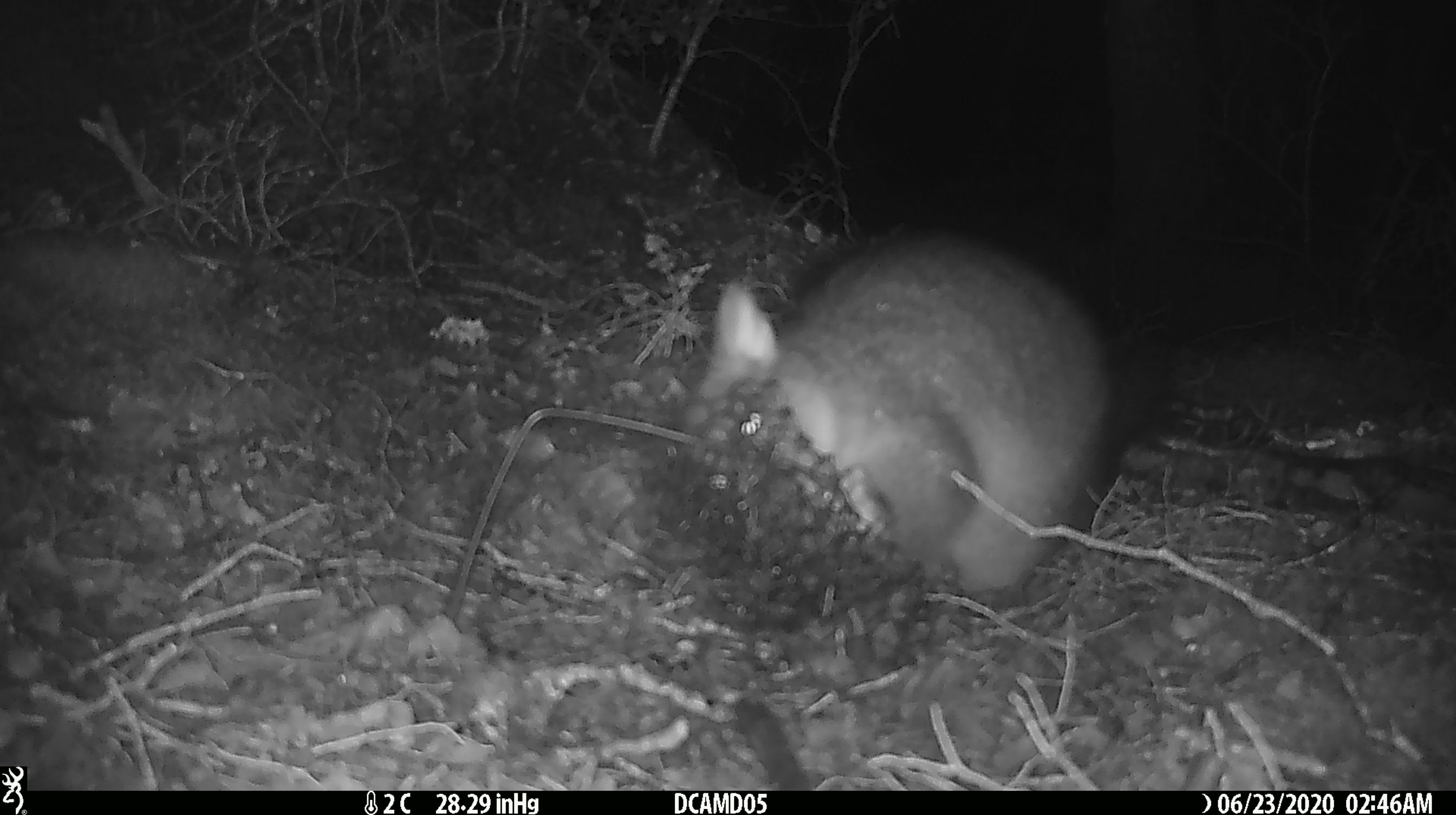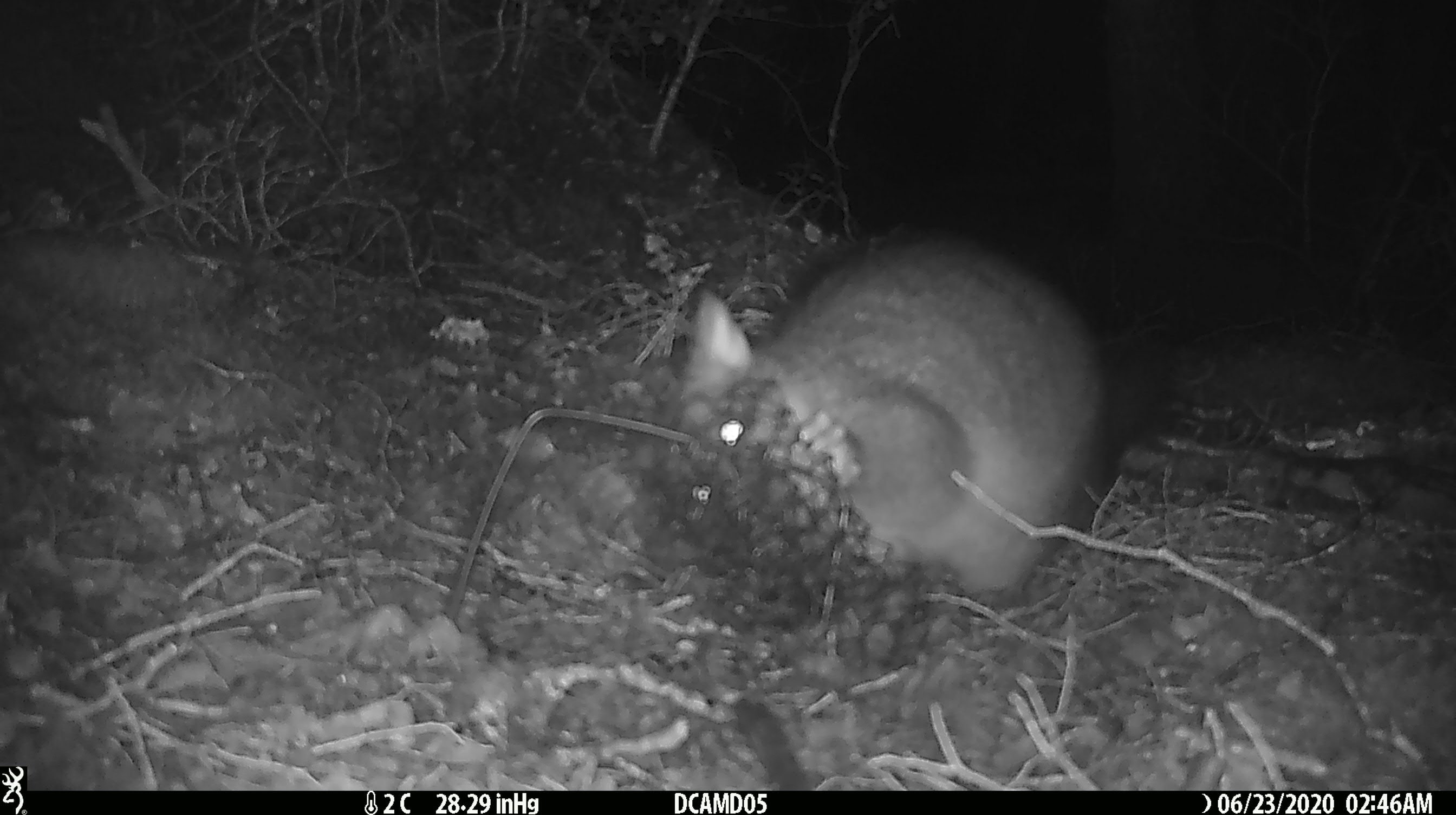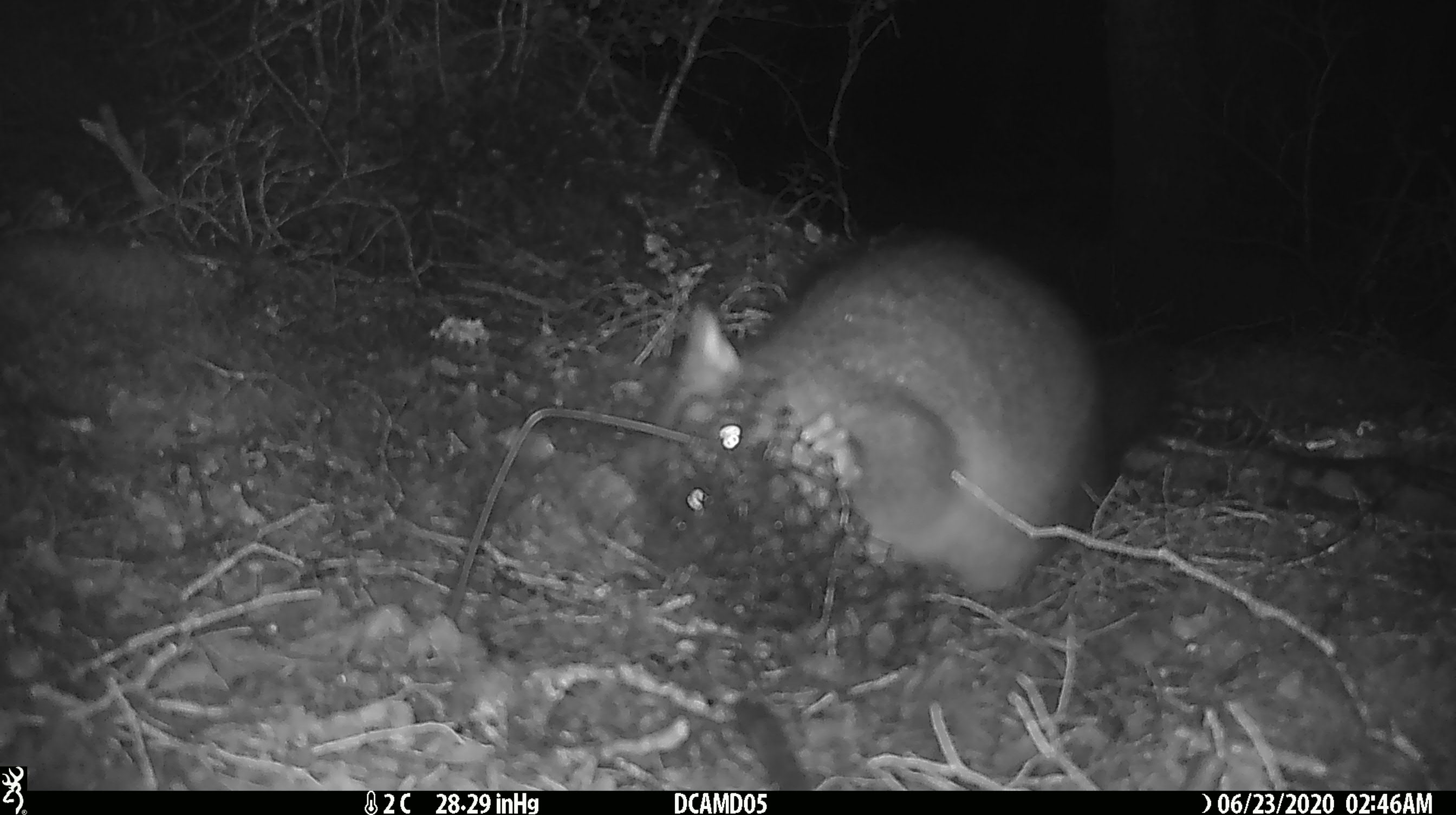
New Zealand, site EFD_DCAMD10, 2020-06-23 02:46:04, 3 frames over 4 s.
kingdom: Animalia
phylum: Chordata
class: Mammalia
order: Diprotodontia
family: Phalangeridae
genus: Trichosurus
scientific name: Trichosurus vulpecula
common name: common brushtail possum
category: possum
Possum (common brushtail possum) (Trichosurus vulpecula).